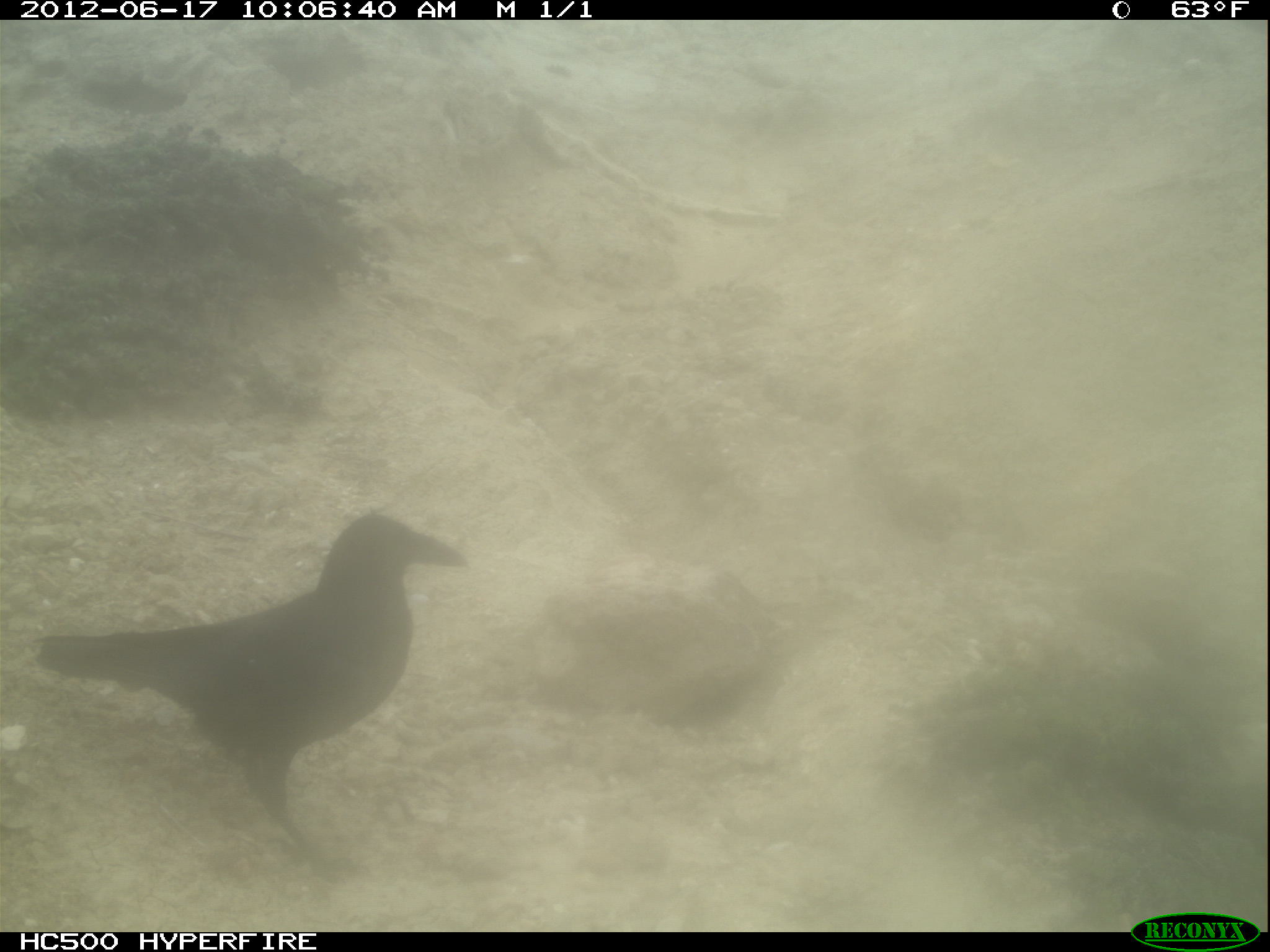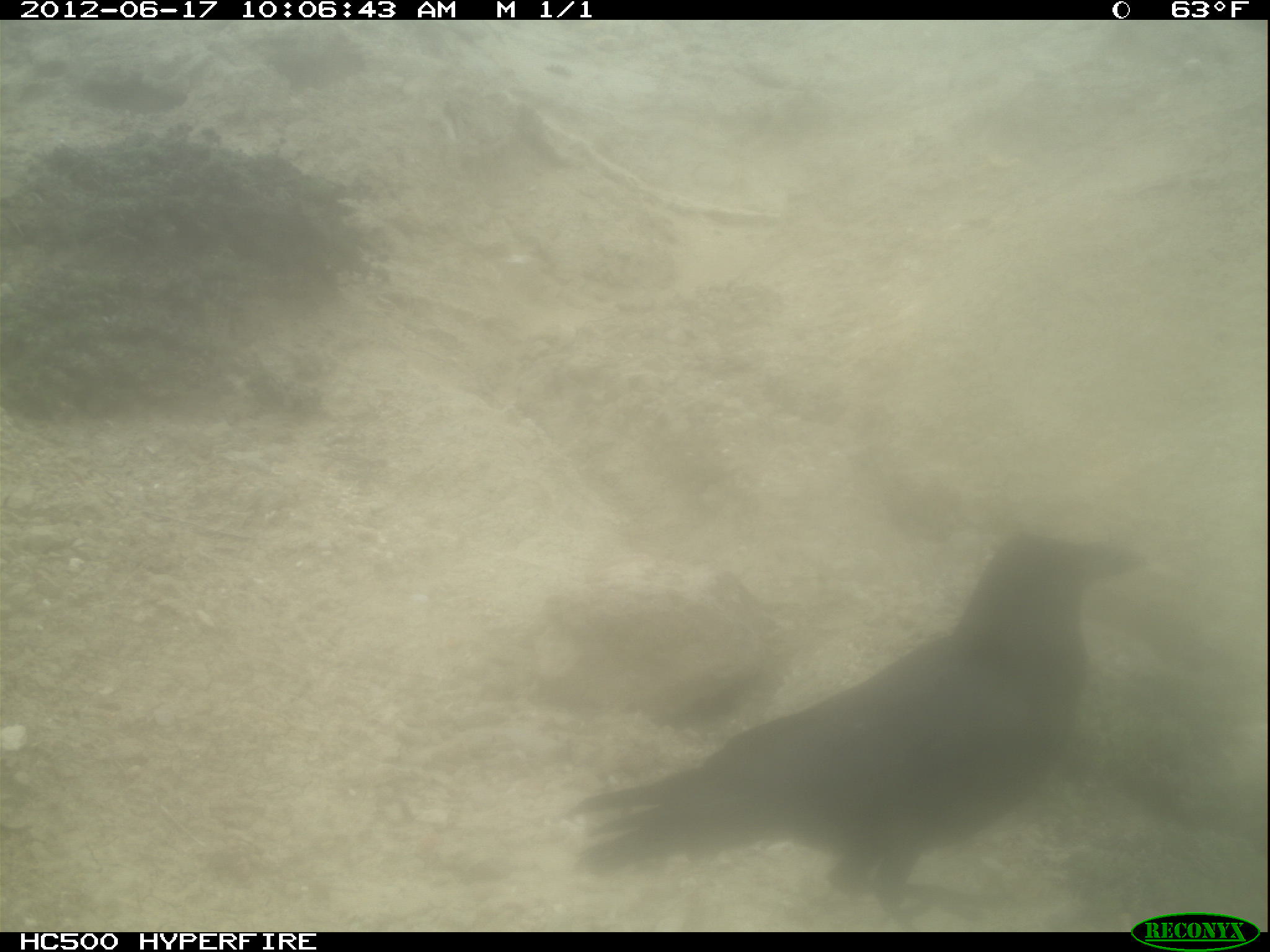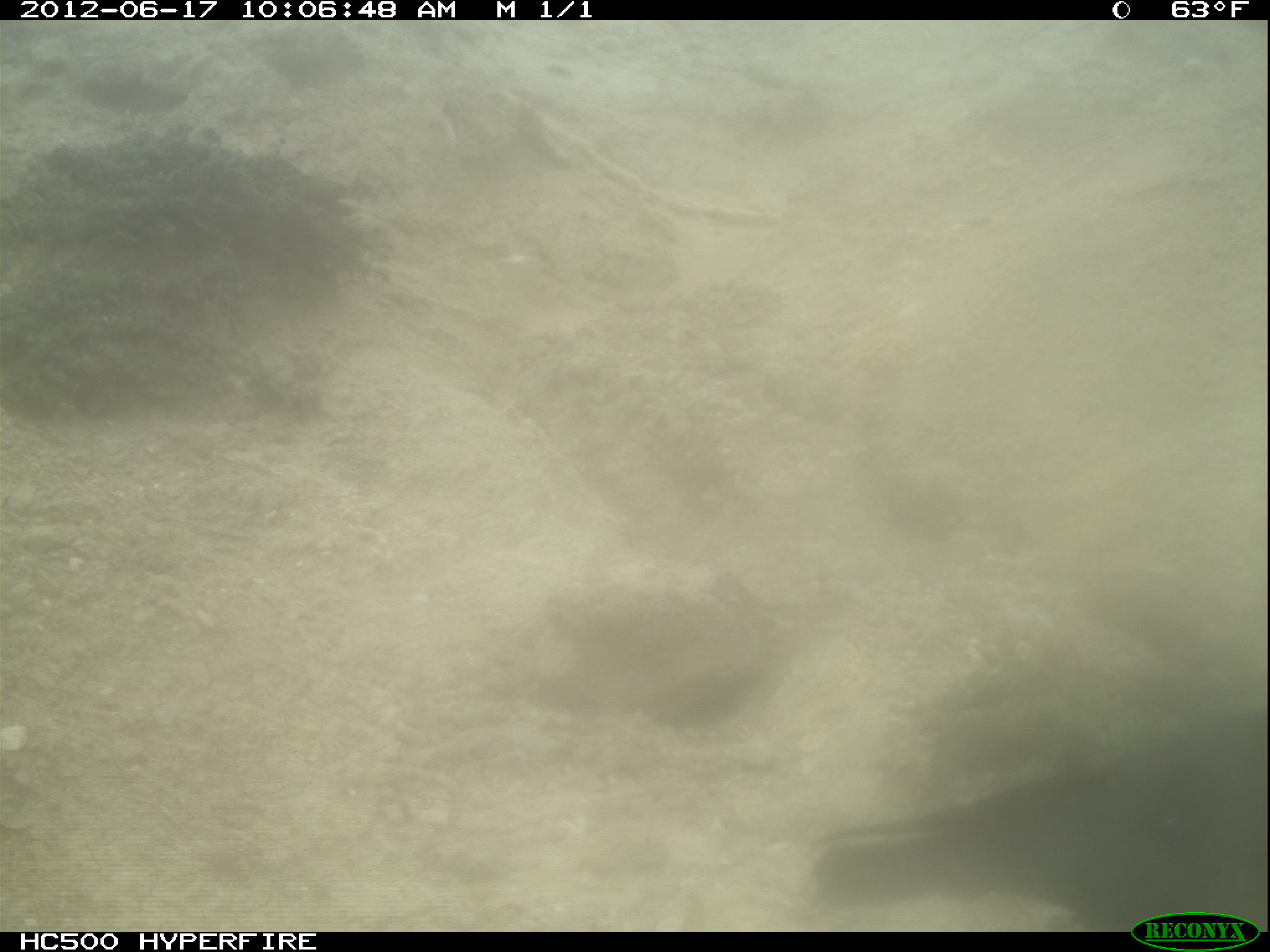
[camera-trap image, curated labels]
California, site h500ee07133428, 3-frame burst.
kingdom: Animalia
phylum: Chordata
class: Aves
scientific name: Aves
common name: bird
Bird (Aves).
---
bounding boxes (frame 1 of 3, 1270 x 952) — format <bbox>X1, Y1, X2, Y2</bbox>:
bird: <bbox>32, 511, 468, 883</bbox>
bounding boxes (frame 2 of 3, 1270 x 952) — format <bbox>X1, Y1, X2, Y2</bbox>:
bird: <bbox>569, 530, 1151, 917</bbox>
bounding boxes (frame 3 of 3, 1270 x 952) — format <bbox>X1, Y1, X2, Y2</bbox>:
bird: <bbox>815, 729, 1268, 932</bbox>